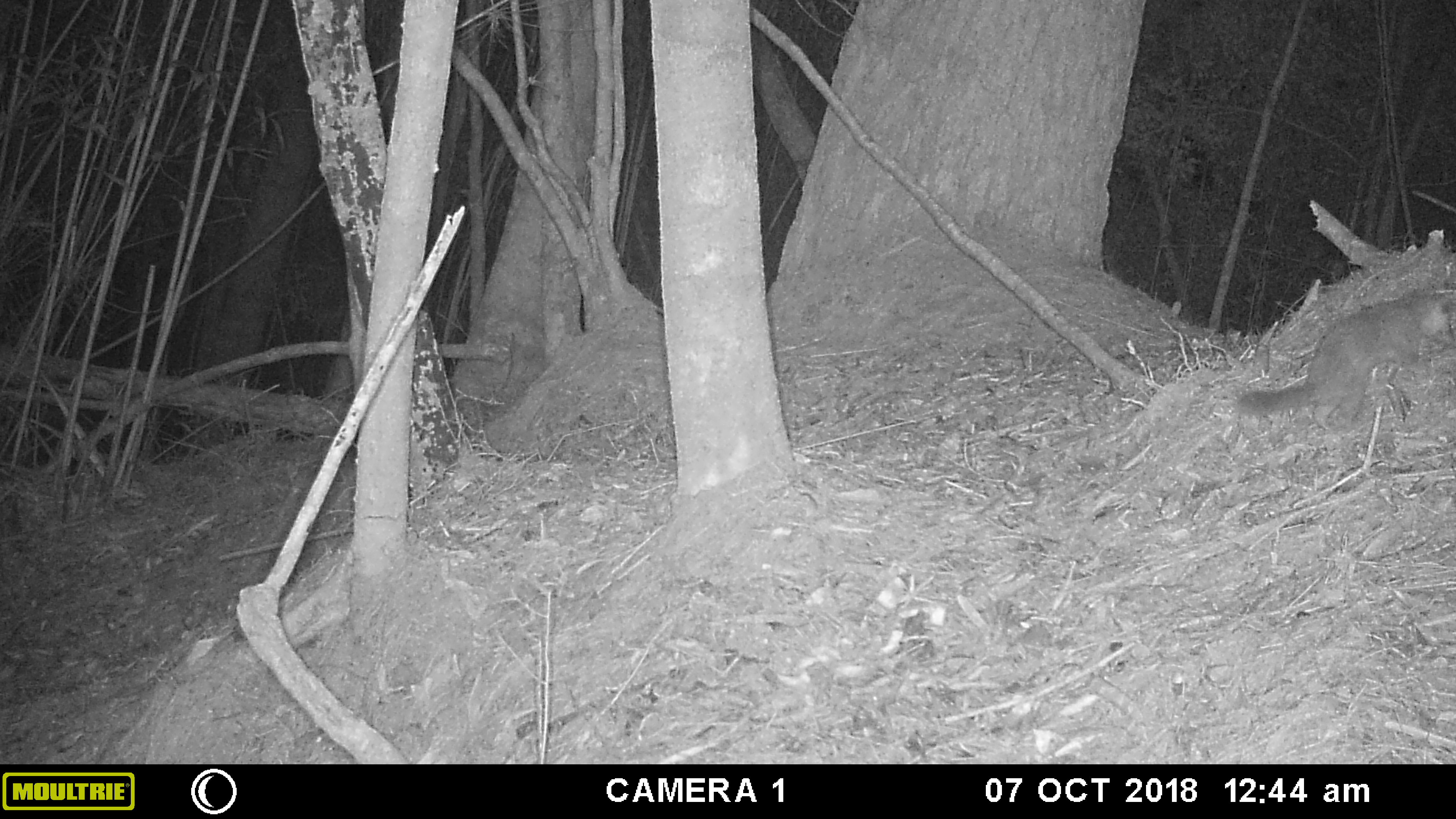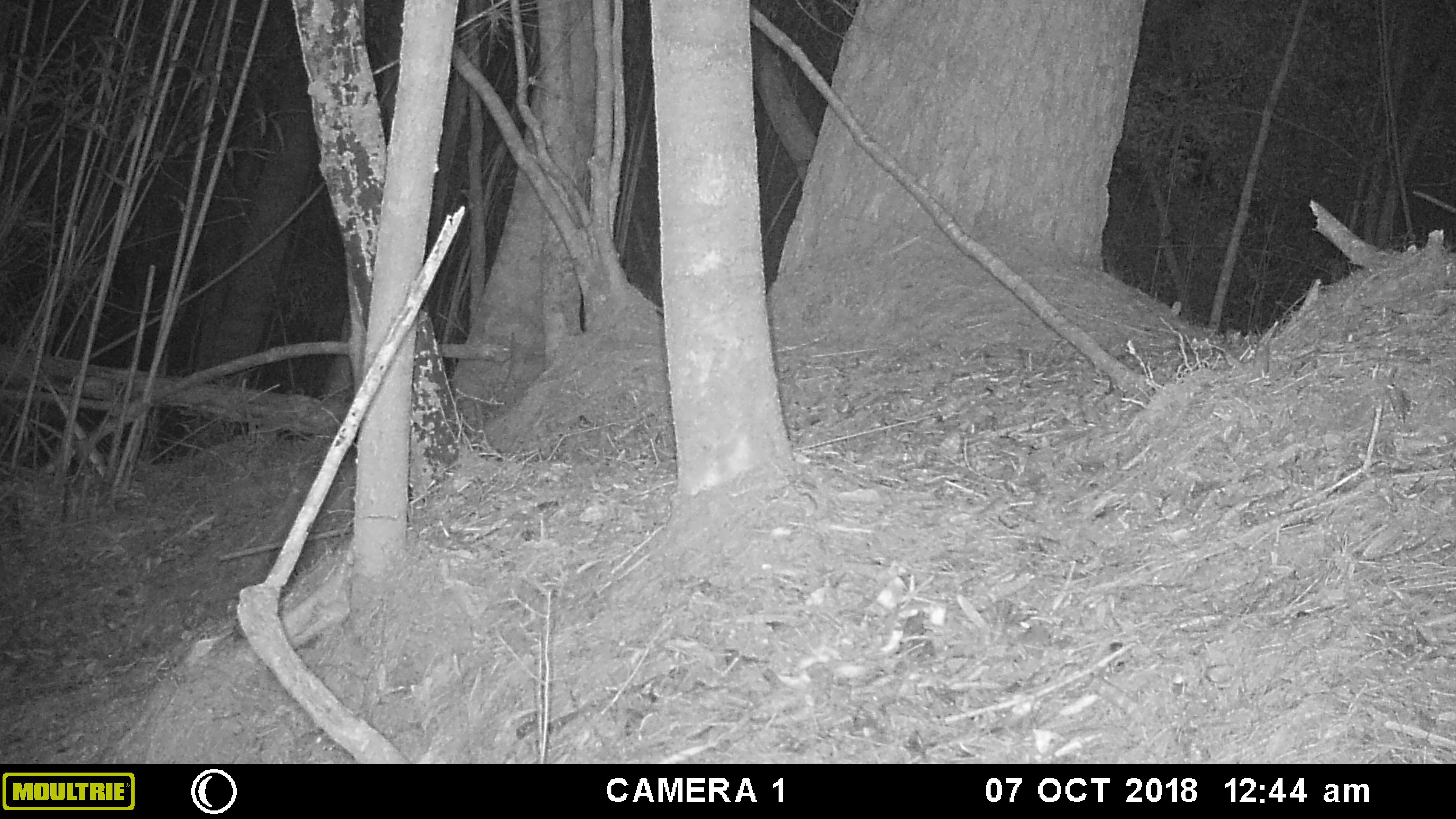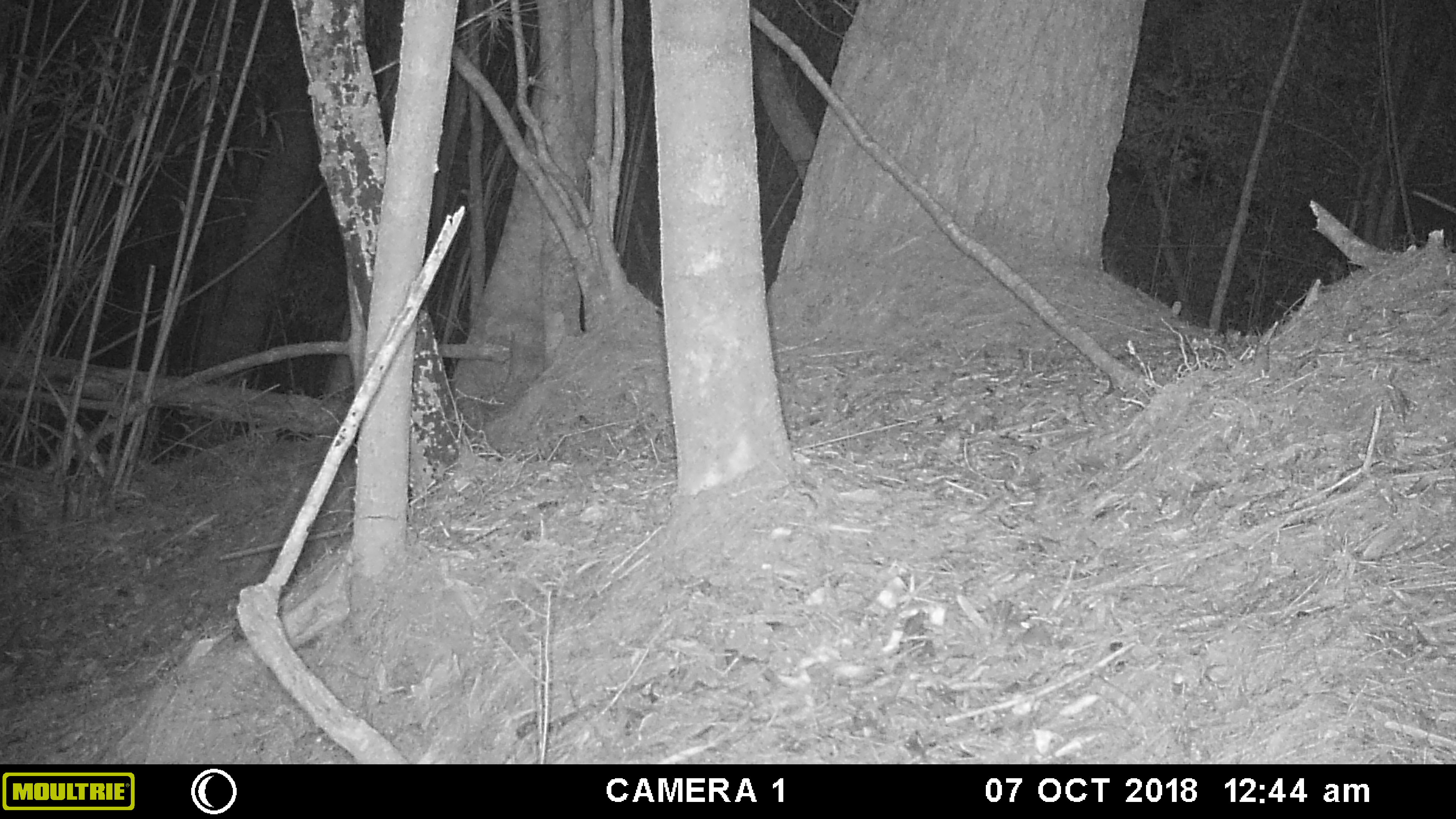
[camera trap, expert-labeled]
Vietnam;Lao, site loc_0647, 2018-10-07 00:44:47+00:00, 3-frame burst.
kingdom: Animalia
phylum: Chordata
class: Mammalia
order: Carnivora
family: Mustelidae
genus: Melogale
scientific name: Melogale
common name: ferret badger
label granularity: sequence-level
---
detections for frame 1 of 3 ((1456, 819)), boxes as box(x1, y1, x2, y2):
ferret badger: box(1233, 288, 1456, 430)